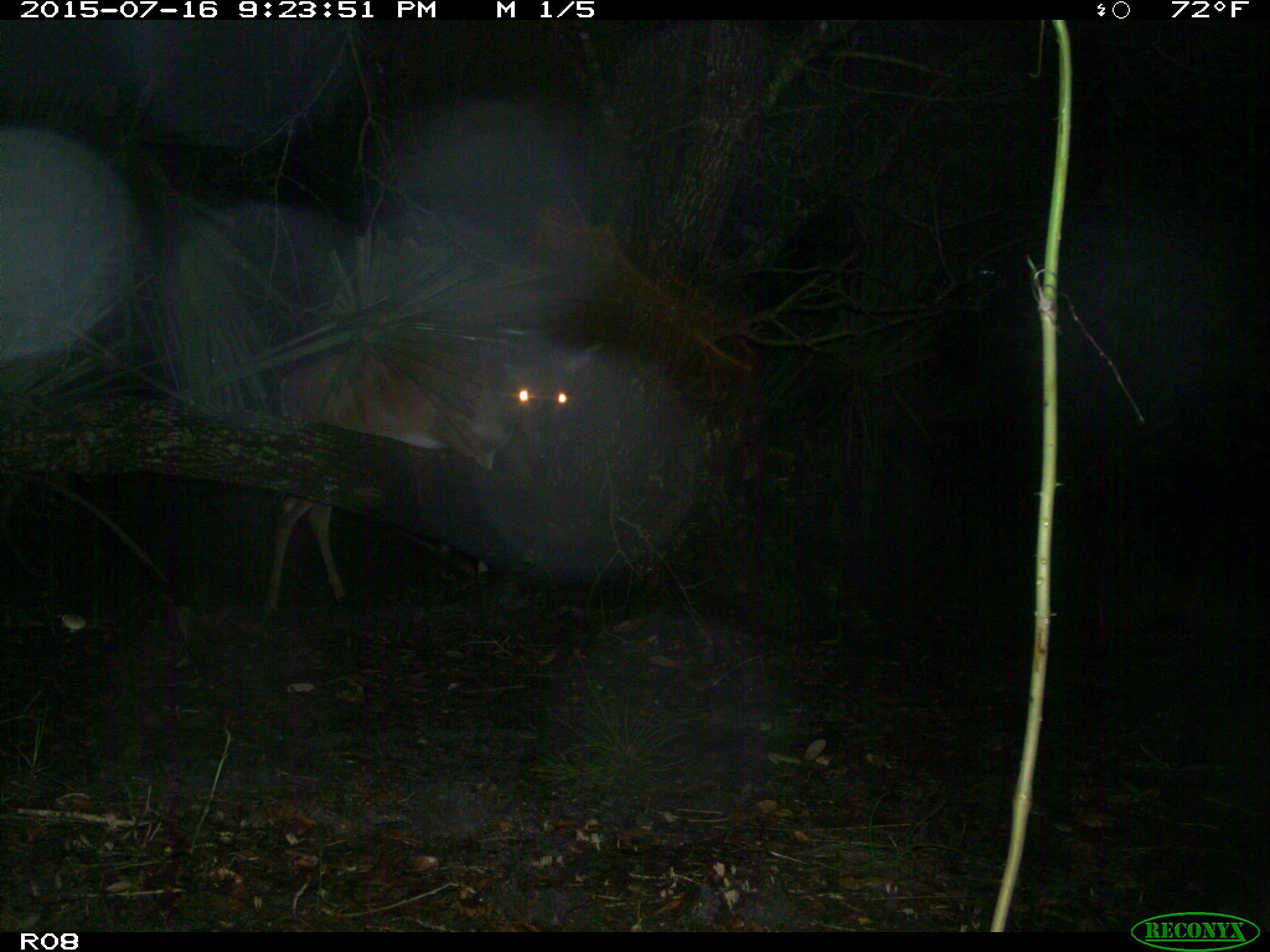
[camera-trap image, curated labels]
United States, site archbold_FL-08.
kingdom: Animalia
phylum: Chordata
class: Mammalia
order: Artiodactyla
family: Cervidae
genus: Odocoileus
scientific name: Odocoileus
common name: deer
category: unidentified deer